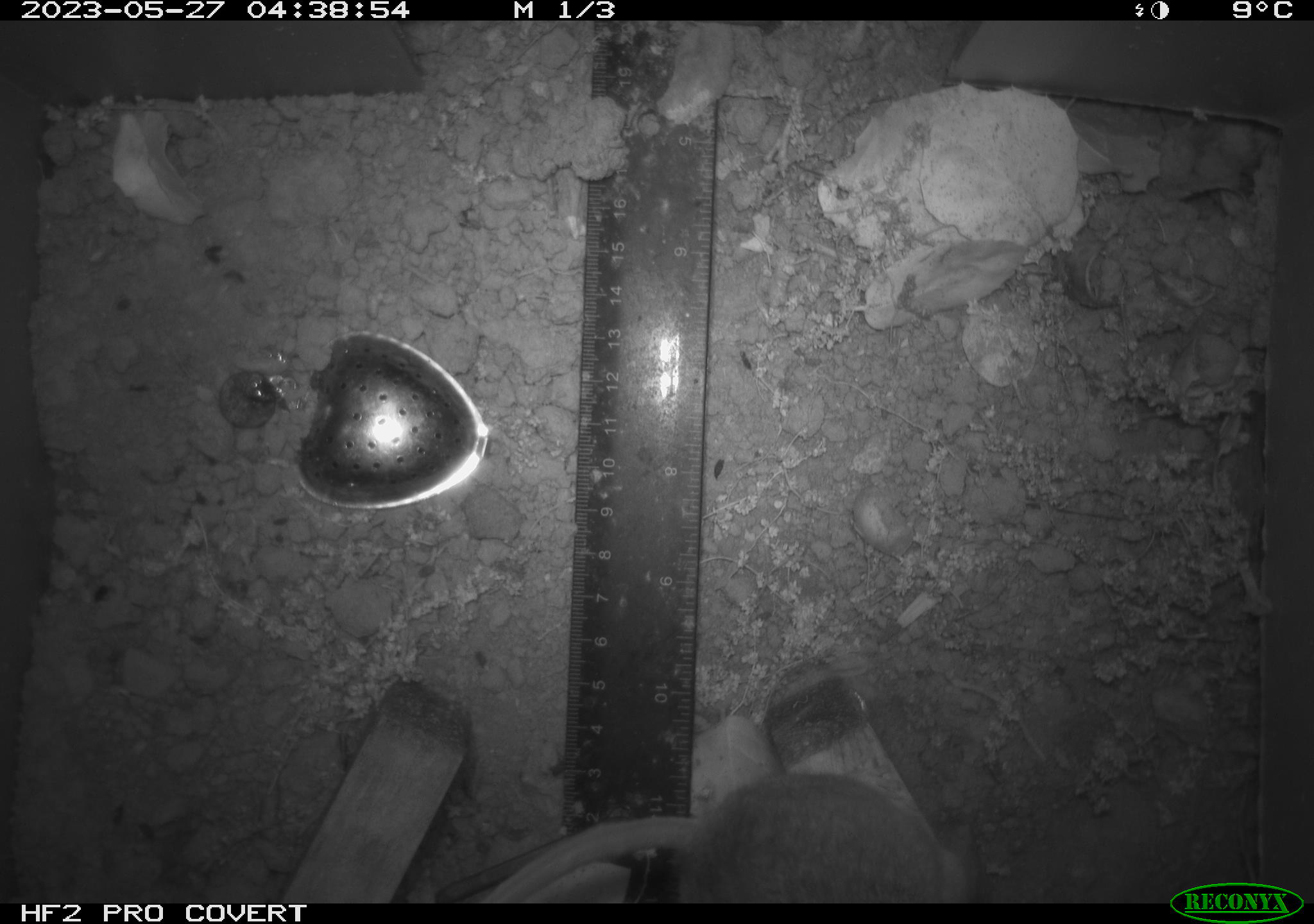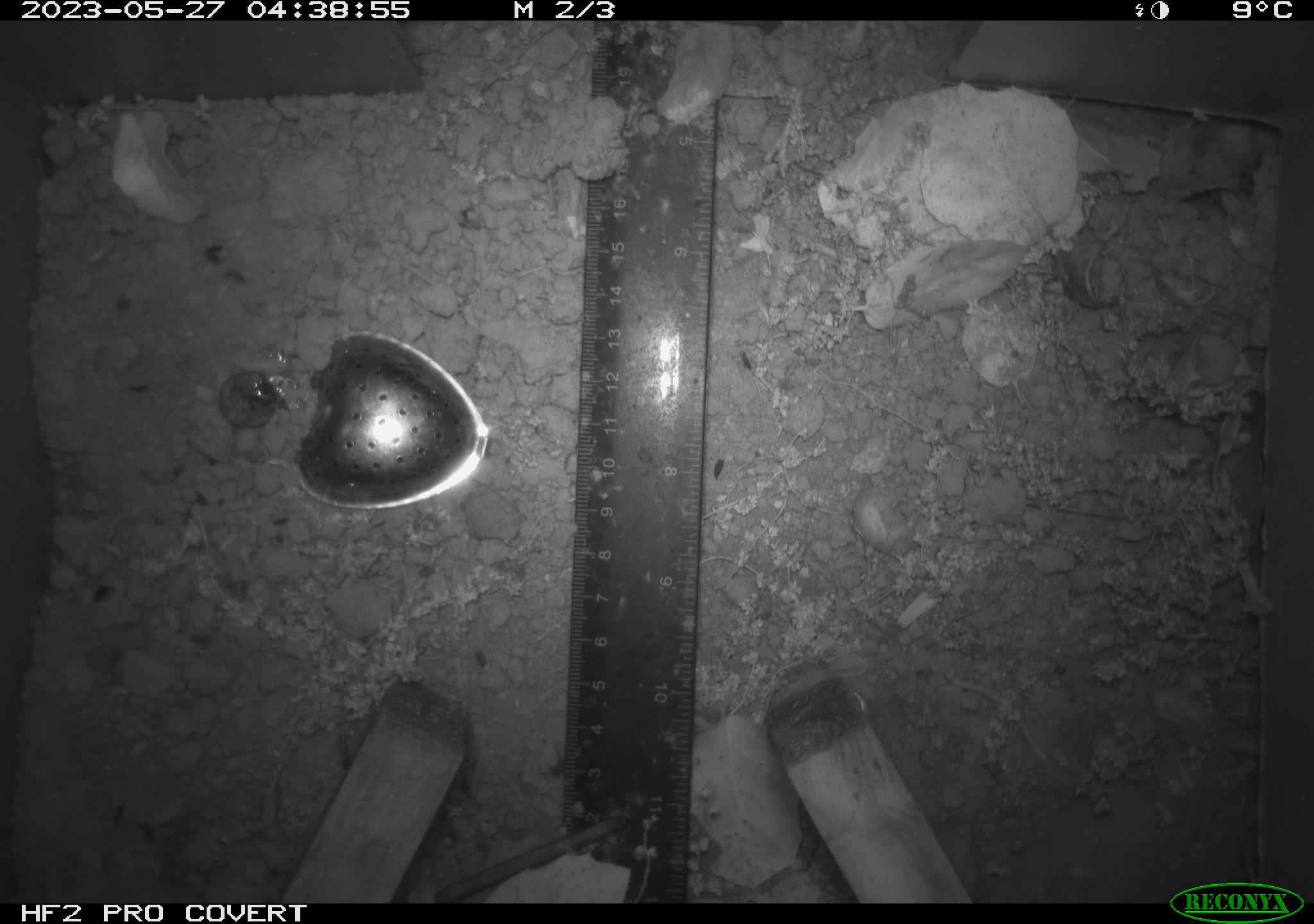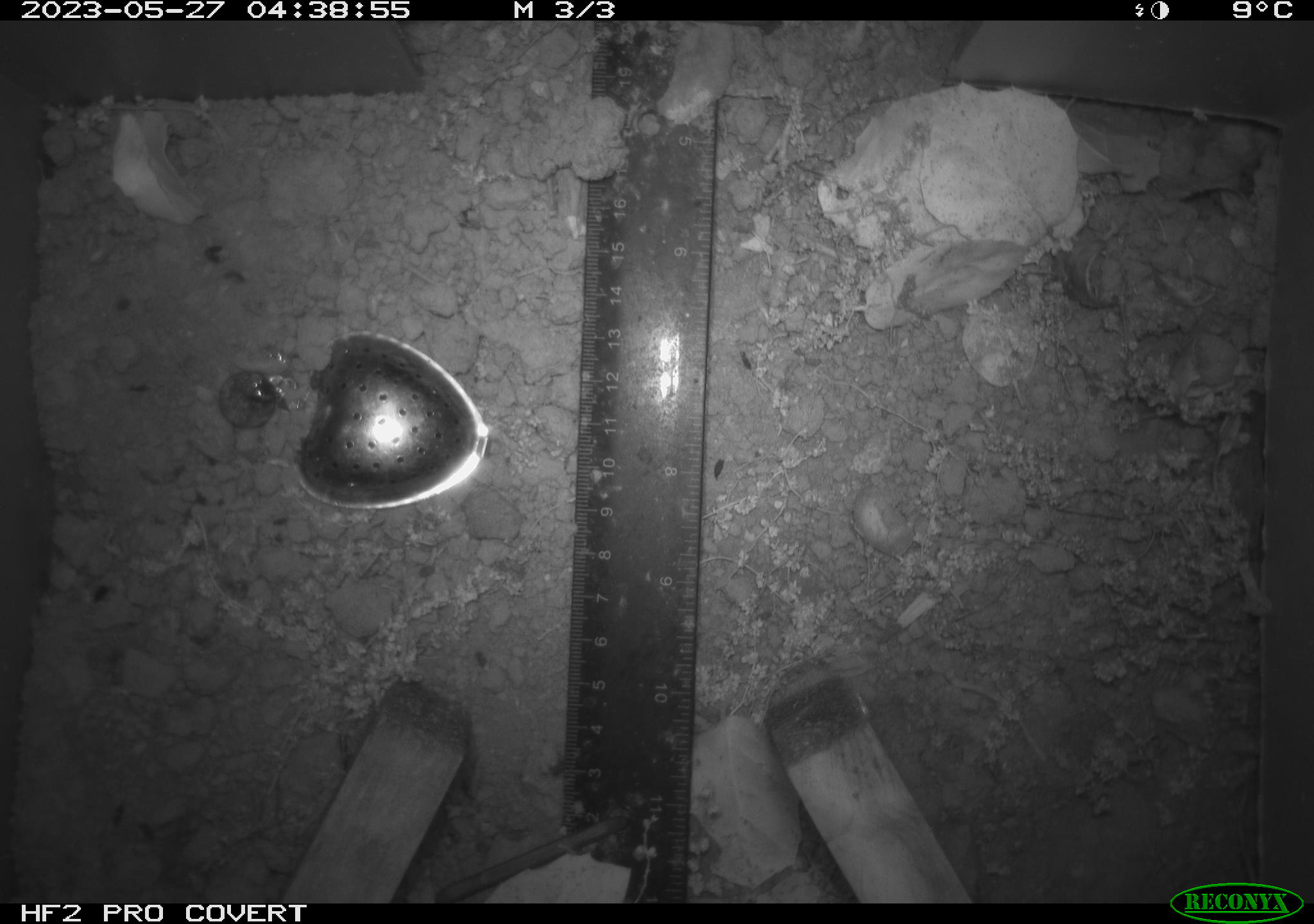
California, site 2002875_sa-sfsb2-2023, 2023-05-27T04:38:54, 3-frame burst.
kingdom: Animalia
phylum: Chordata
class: Mammalia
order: Rodentia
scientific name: Rodentia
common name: mouse species